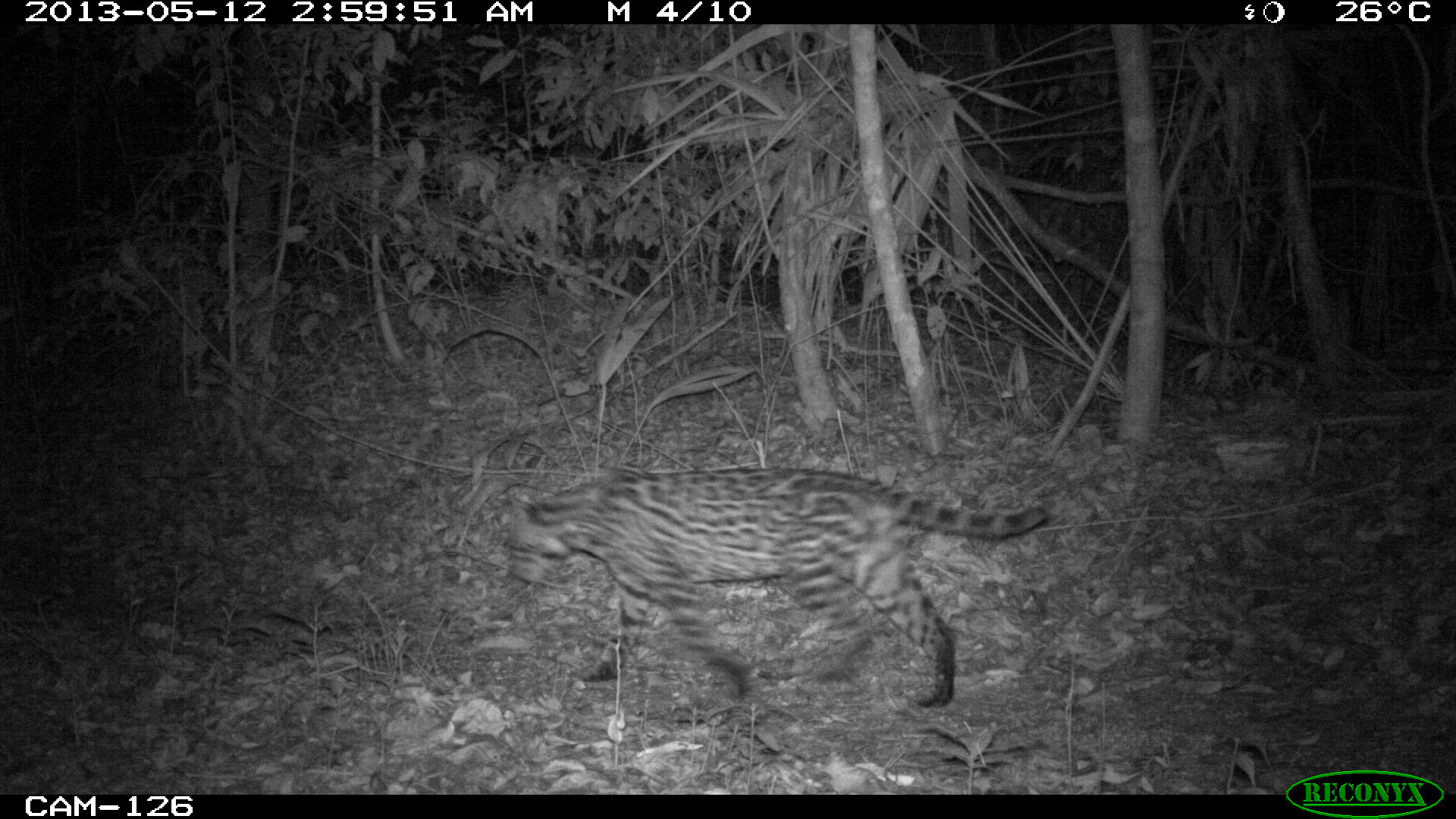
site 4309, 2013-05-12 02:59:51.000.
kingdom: Animalia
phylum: Chordata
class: Mammalia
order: Carnivora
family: Felidae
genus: Leopardus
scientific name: Leopardus pardalis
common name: ocelot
Leopardus pardalis (ocelot), count 1.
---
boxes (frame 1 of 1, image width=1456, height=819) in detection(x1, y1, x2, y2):
leopardus pardalis: detection(501, 464, 1046, 708)